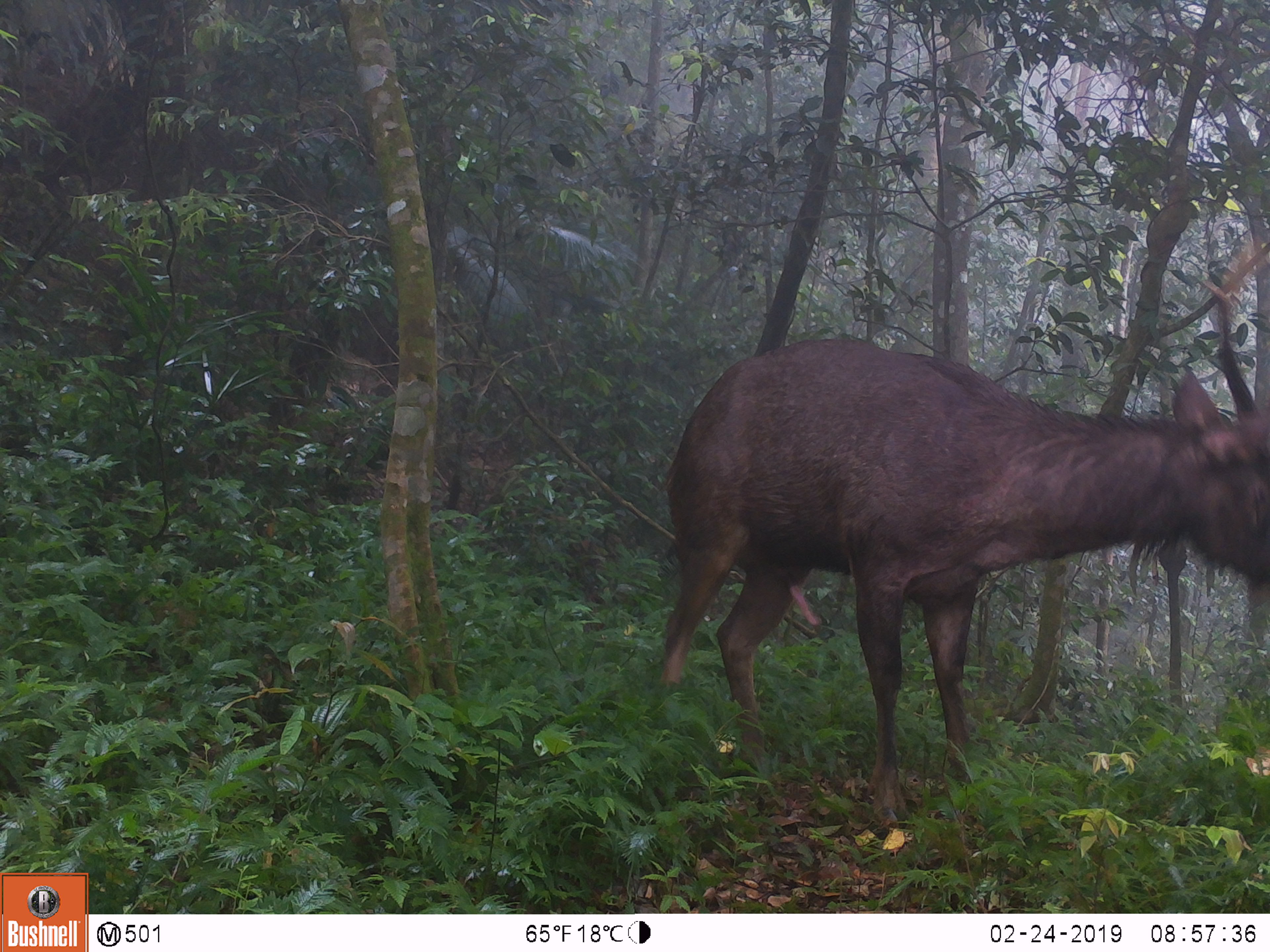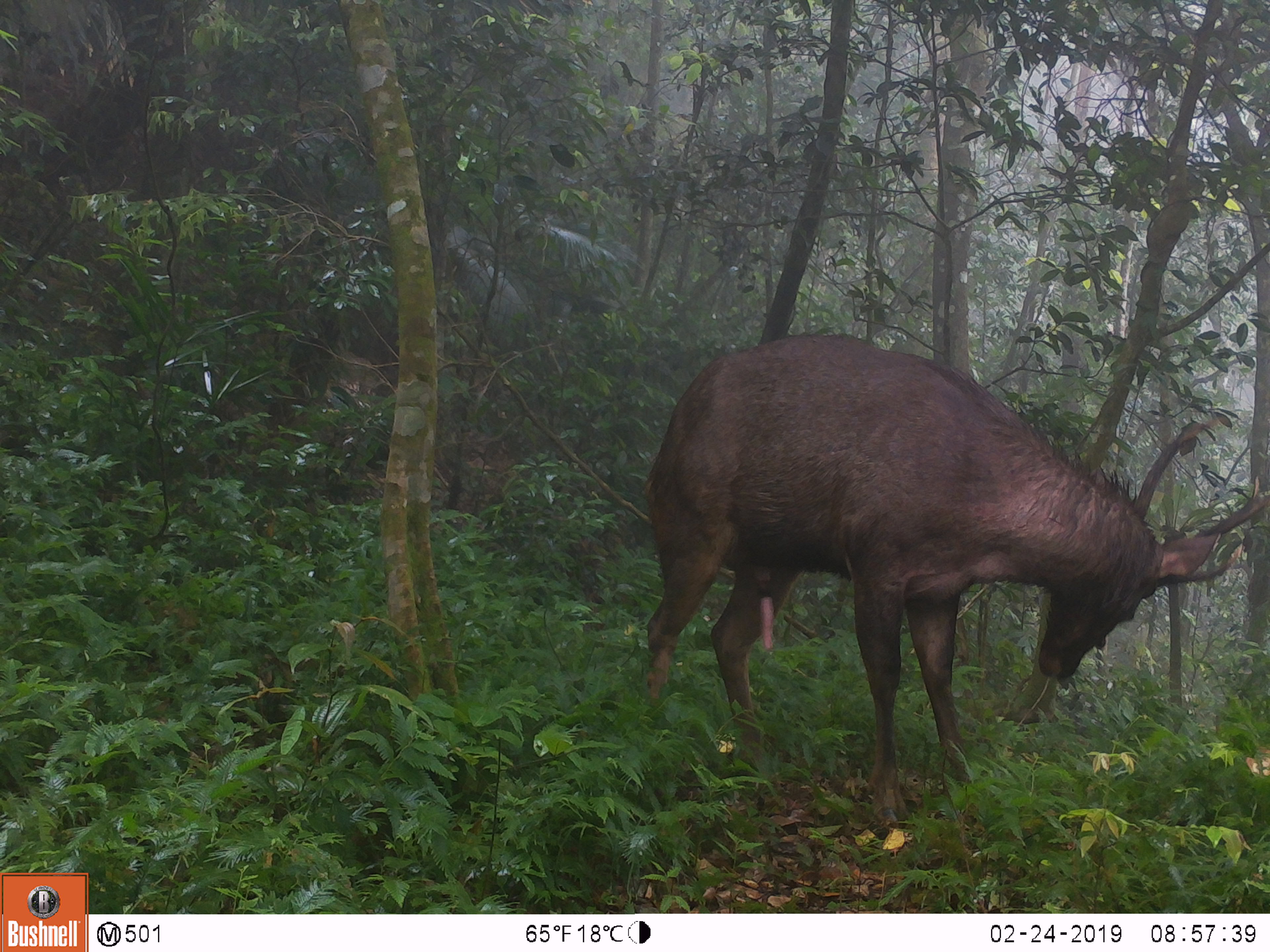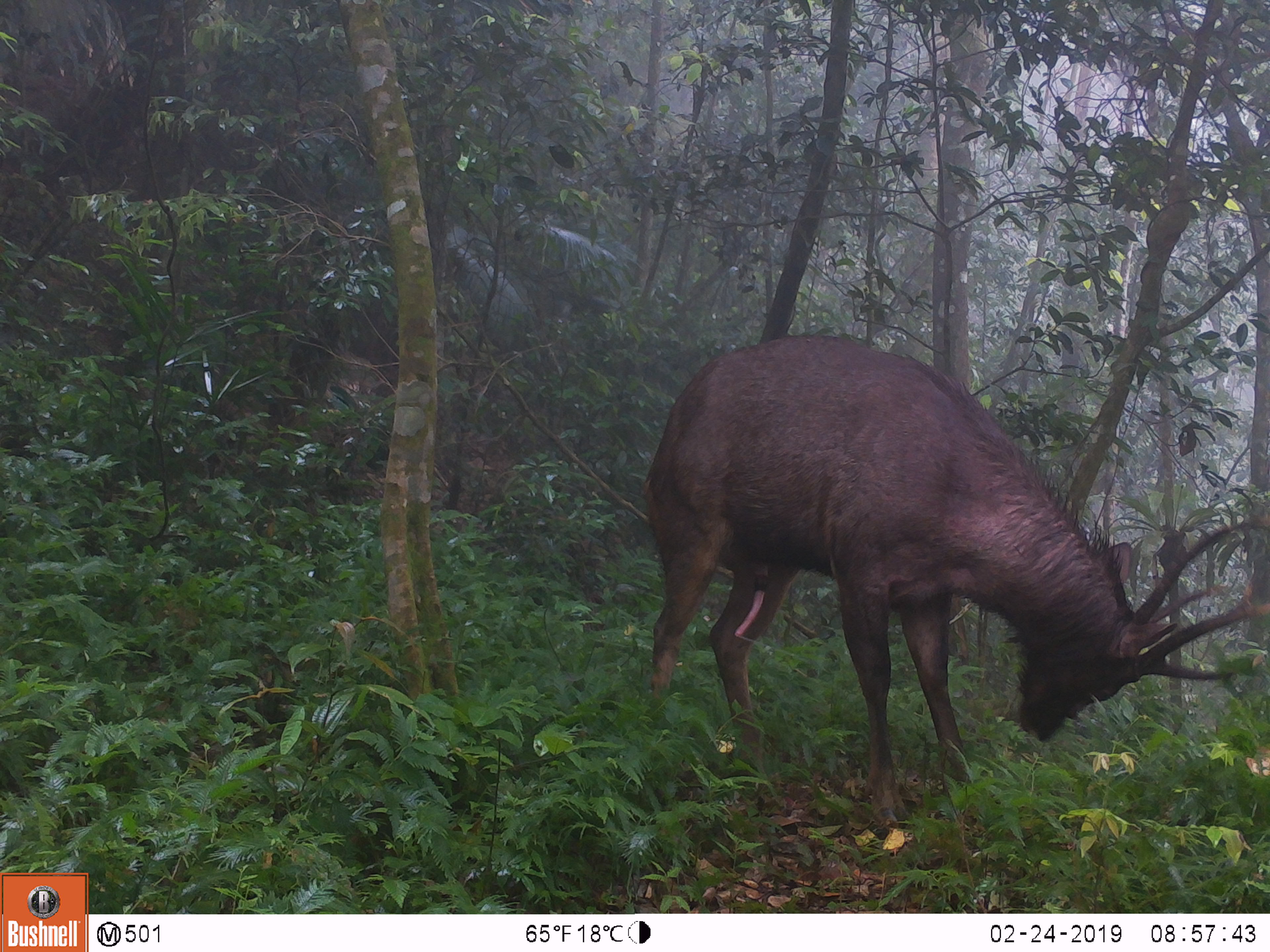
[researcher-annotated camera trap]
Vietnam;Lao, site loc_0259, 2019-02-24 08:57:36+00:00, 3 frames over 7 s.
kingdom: Animalia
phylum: Chordata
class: Mammalia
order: Artiodactyla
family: Cervidae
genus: Rusa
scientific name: Rusa unicolor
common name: sambar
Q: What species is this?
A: Sambar (Rusa unicolor).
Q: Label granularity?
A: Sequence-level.